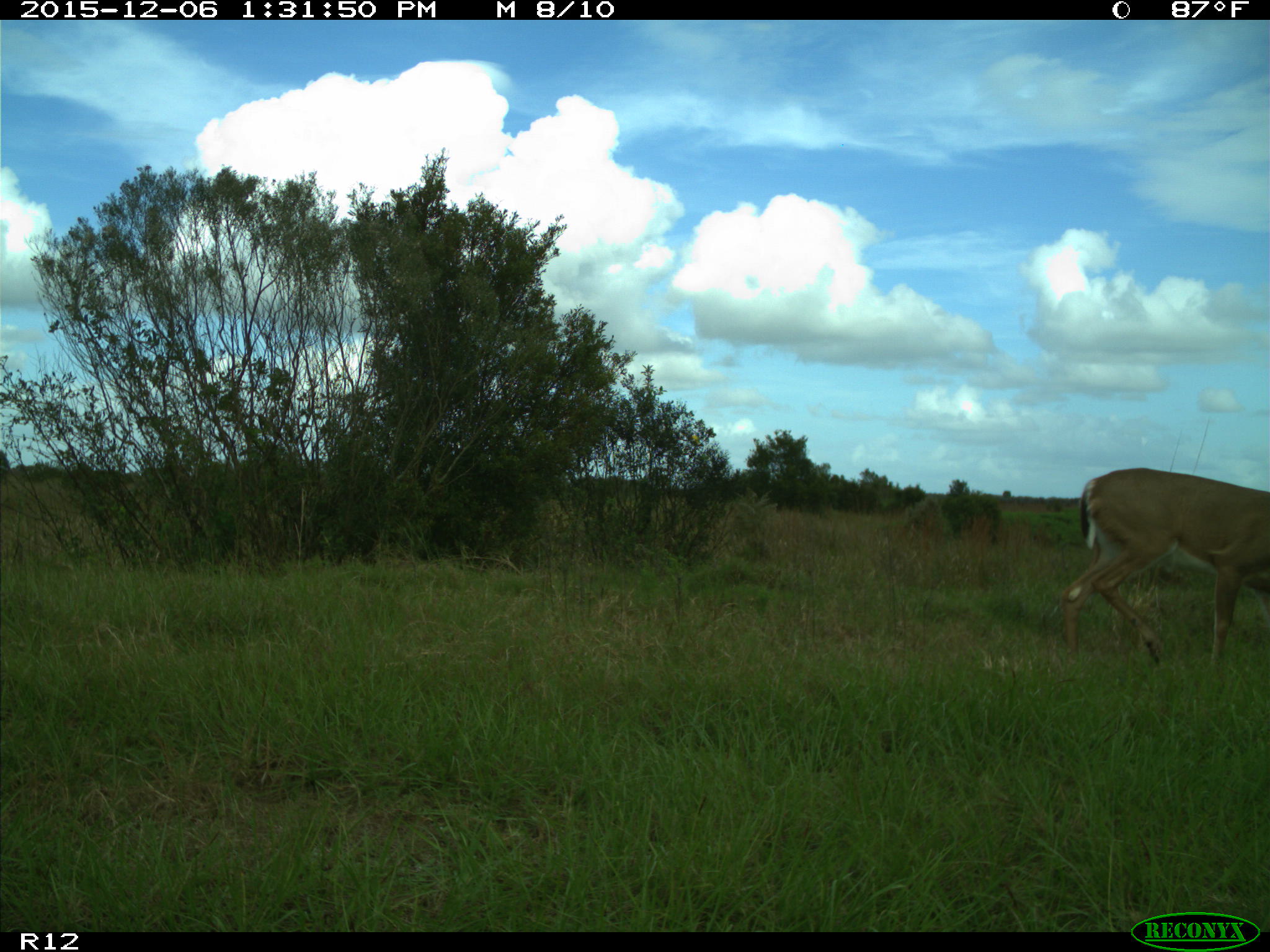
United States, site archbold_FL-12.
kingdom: Animalia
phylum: Chordata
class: Mammalia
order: Artiodactyla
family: Cervidae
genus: Odocoileus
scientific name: Odocoileus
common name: deer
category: unidentified deer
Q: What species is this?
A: Unidentified deer (deer) (Odocoileus).